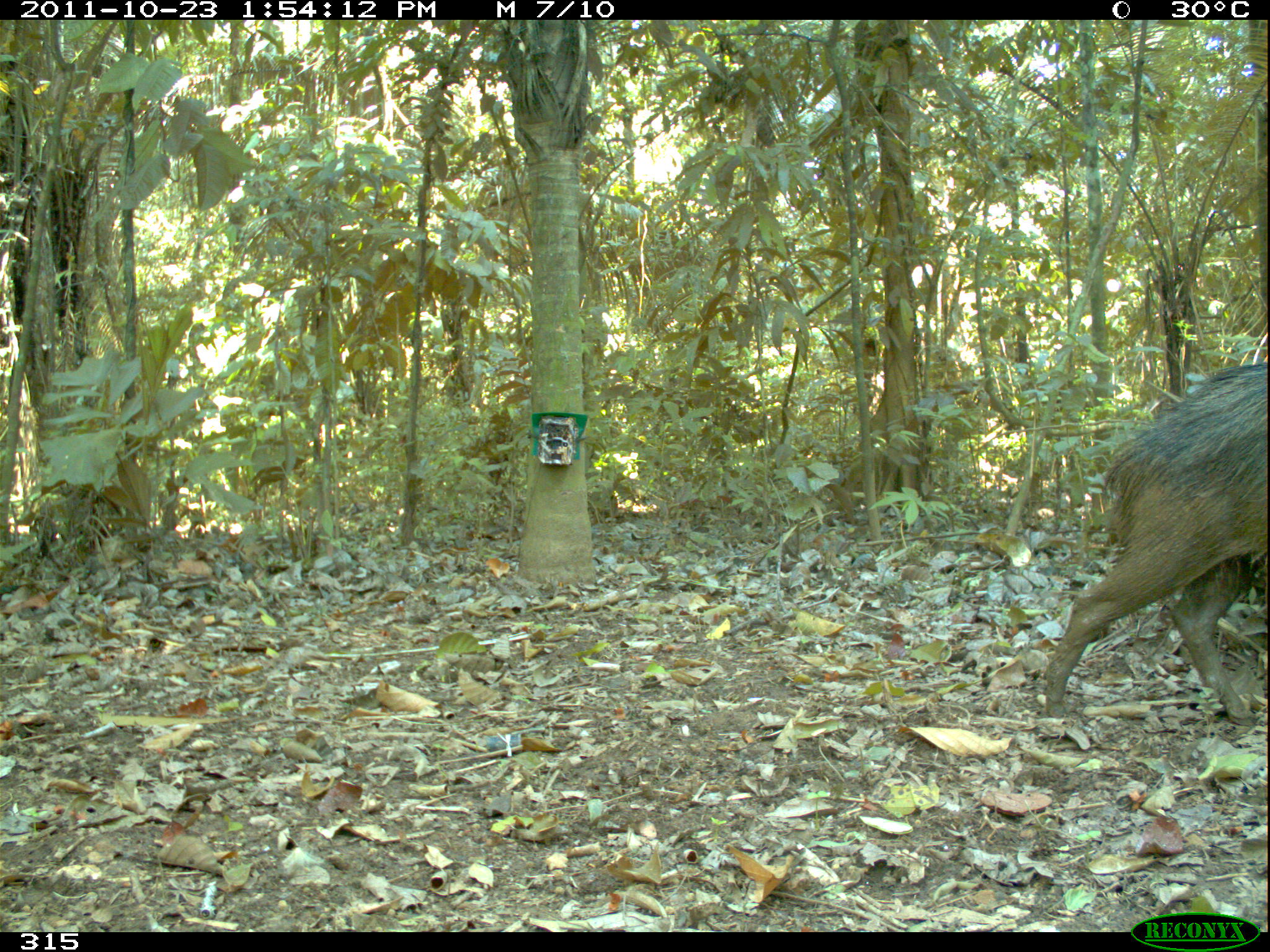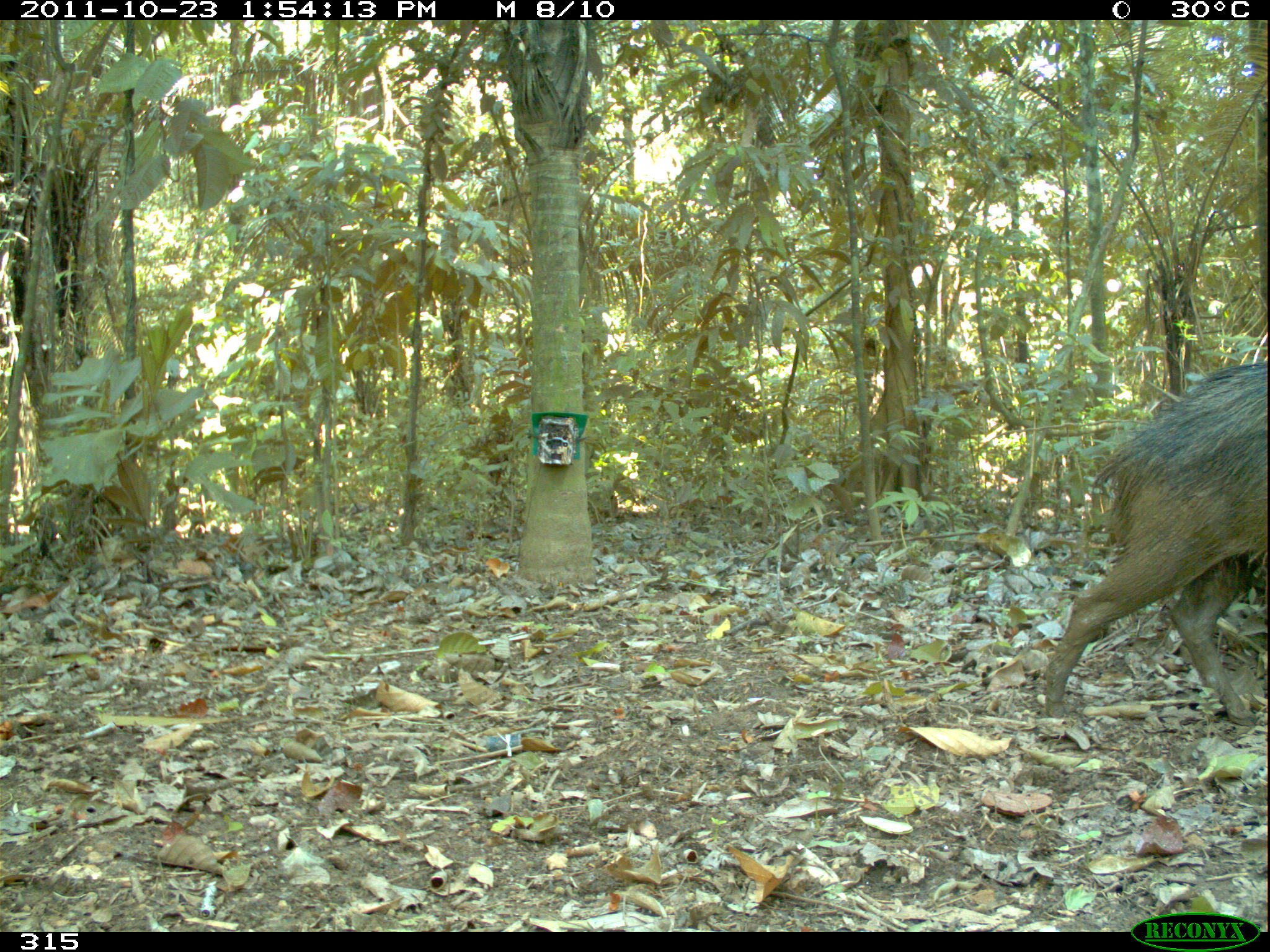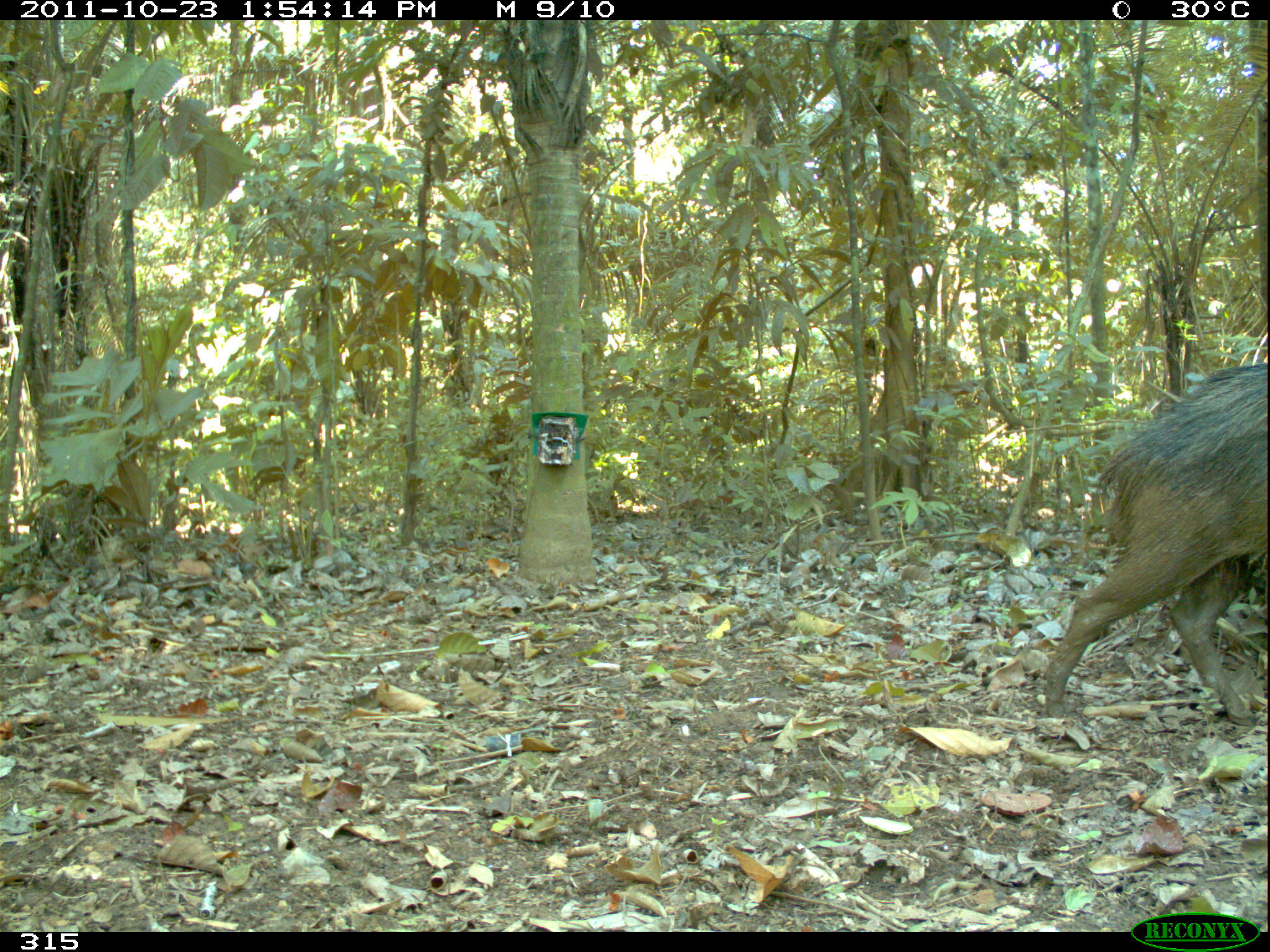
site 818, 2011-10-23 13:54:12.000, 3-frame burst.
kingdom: Animalia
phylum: Chordata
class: Mammalia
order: Artiodactyla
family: Tayassuidae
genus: Tayassu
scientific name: Tayassu pecari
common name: white-lipped peccary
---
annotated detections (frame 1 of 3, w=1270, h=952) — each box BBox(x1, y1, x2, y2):
tayassu pecari: BBox(1040, 361, 1267, 718)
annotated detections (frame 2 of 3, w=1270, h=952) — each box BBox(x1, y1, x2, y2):
tayassu pecari: BBox(1042, 362, 1267, 726)